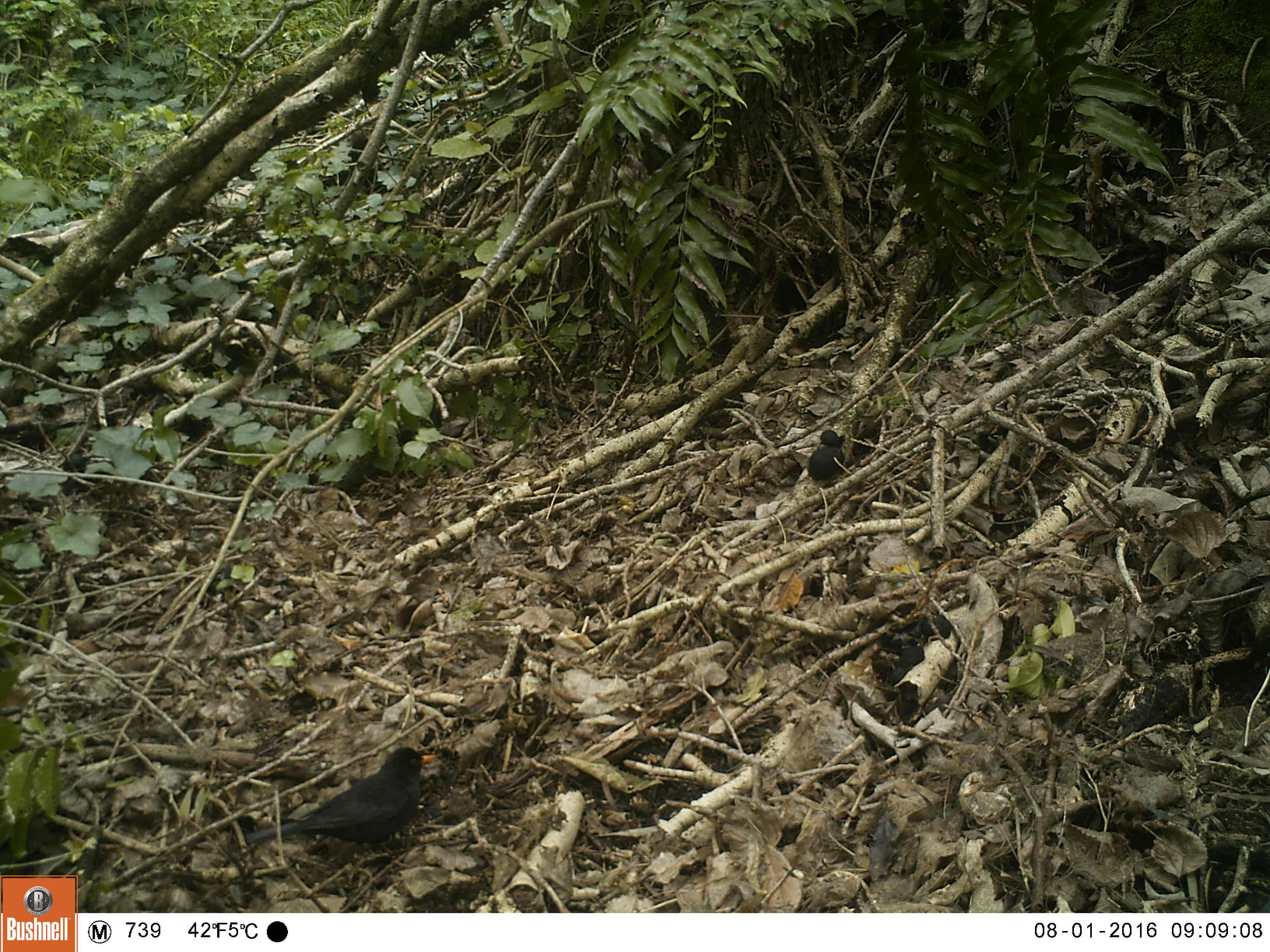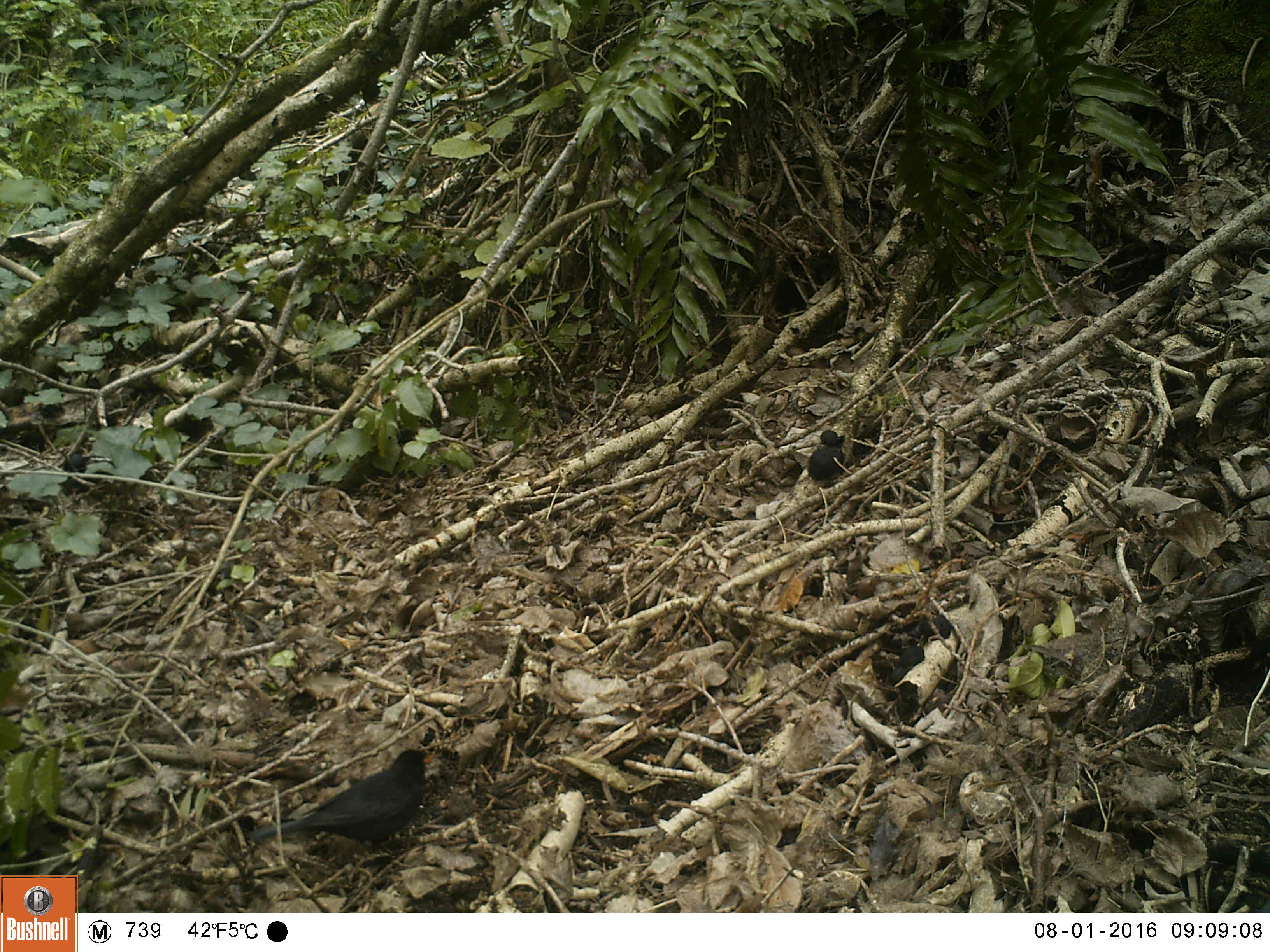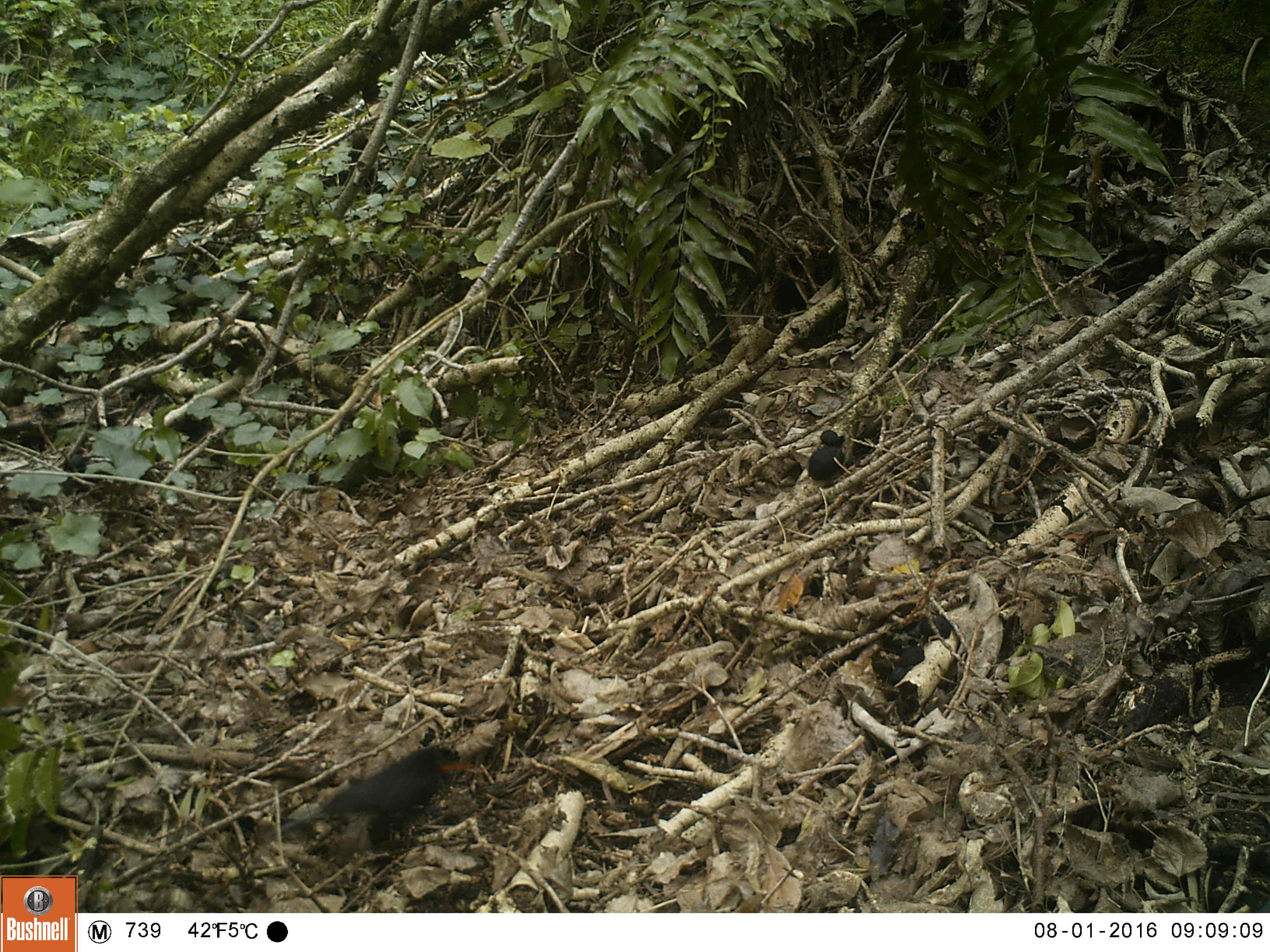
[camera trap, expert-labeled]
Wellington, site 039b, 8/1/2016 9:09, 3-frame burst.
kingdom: Animalia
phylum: Chordata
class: Aves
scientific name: Aves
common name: bird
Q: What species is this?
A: Bird (Aves).